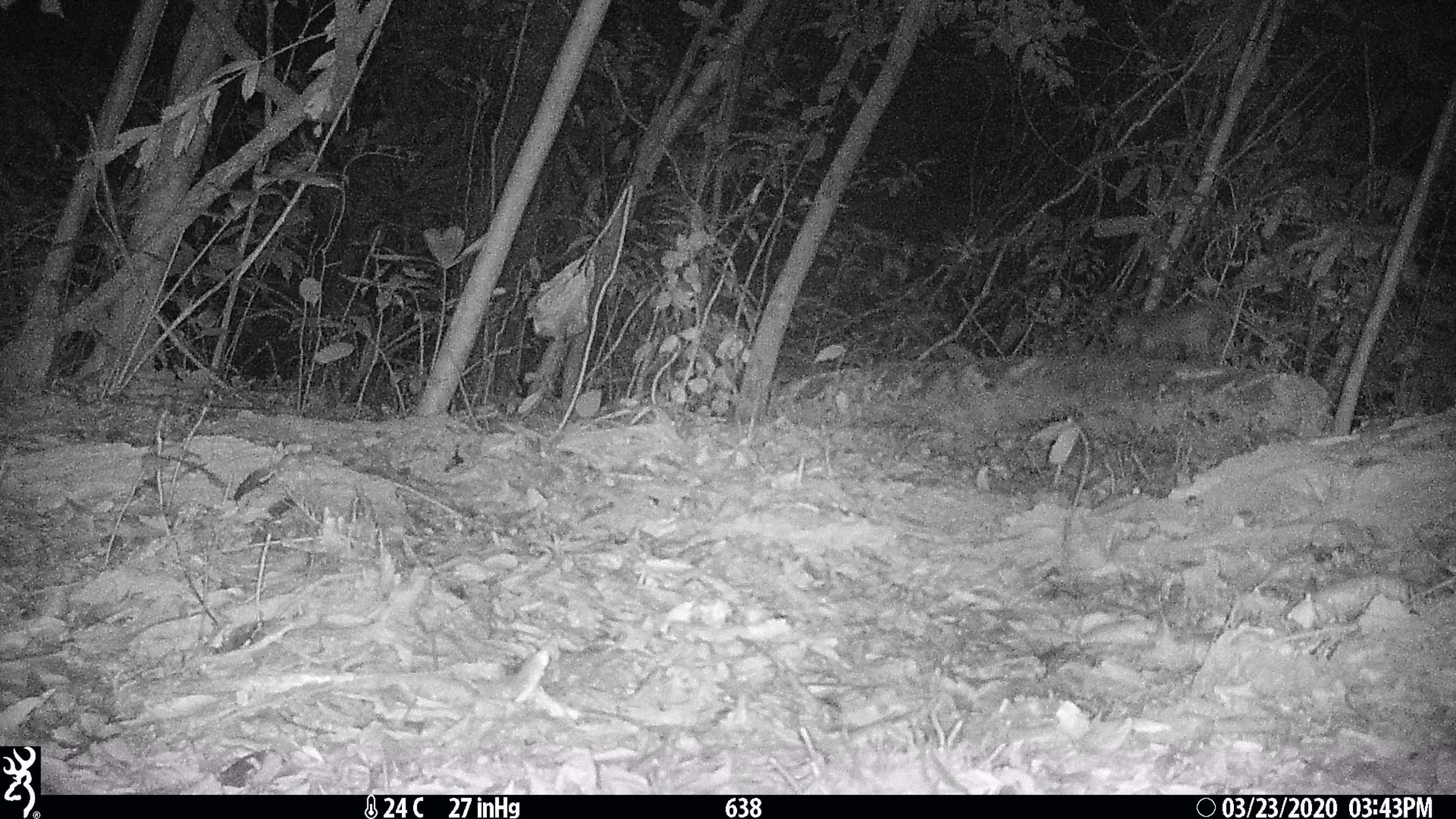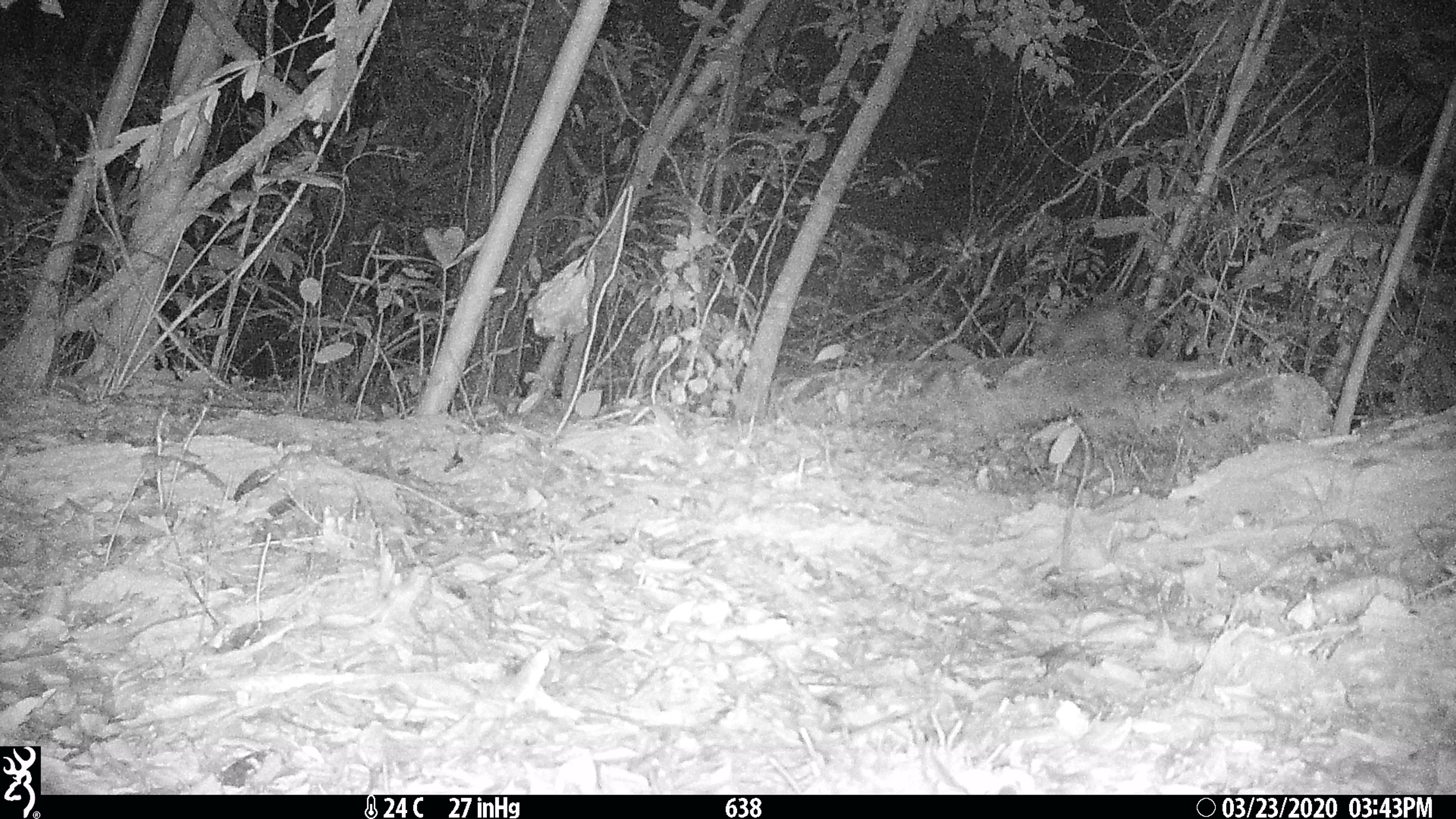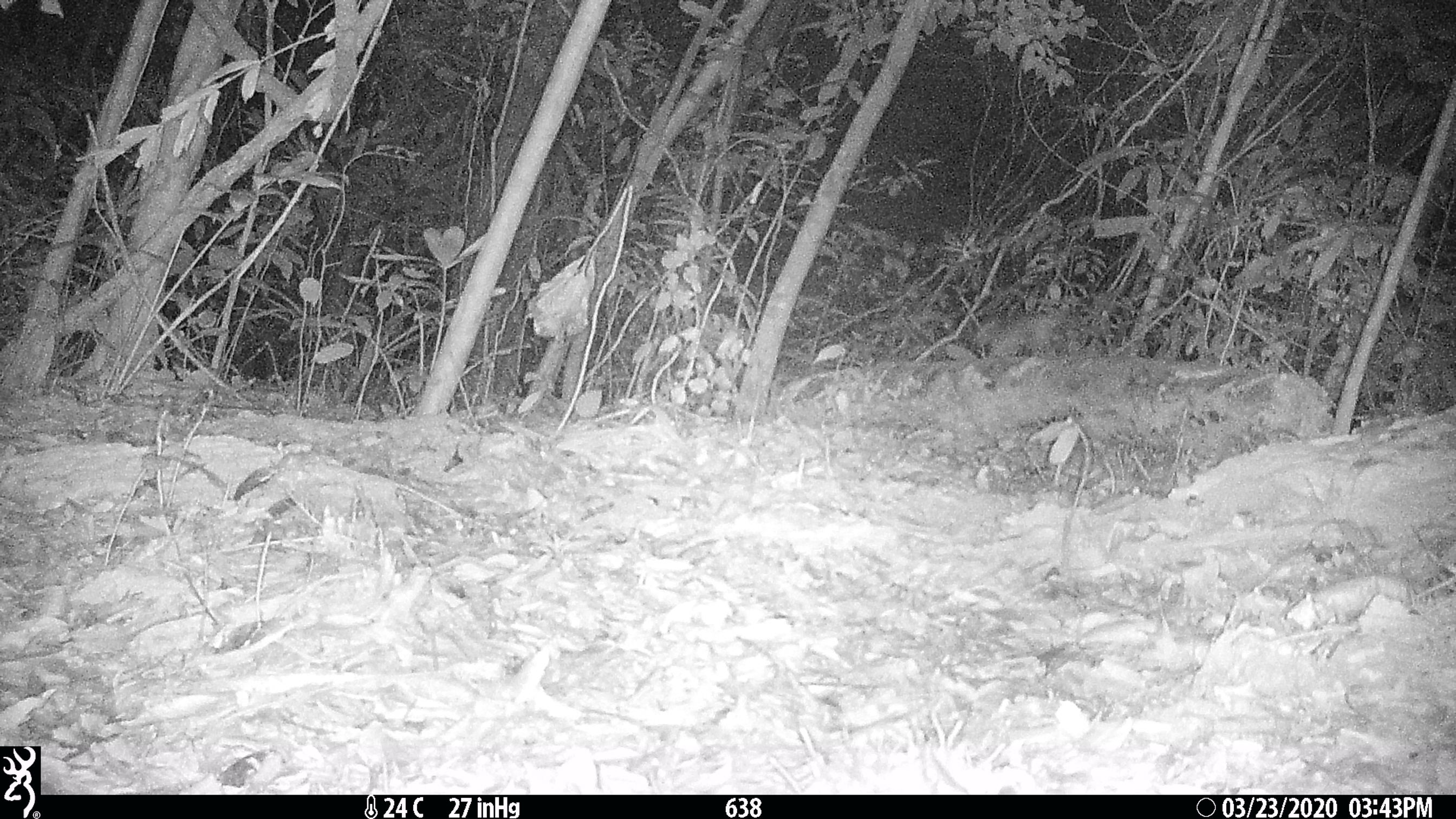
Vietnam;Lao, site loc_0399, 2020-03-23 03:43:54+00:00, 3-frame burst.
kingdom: Animalia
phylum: Chordata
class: Mammalia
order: Carnivora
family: Mustelidae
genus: Melogale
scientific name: Melogale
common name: ferret badger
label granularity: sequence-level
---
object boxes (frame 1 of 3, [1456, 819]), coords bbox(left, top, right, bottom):
ferret badger: bbox(1113, 305, 1216, 363)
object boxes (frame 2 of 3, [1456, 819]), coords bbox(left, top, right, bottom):
ferret badger: bbox(1027, 304, 1133, 354)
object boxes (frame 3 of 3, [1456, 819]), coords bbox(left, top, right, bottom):
ferret badger: bbox(967, 310, 1065, 358)